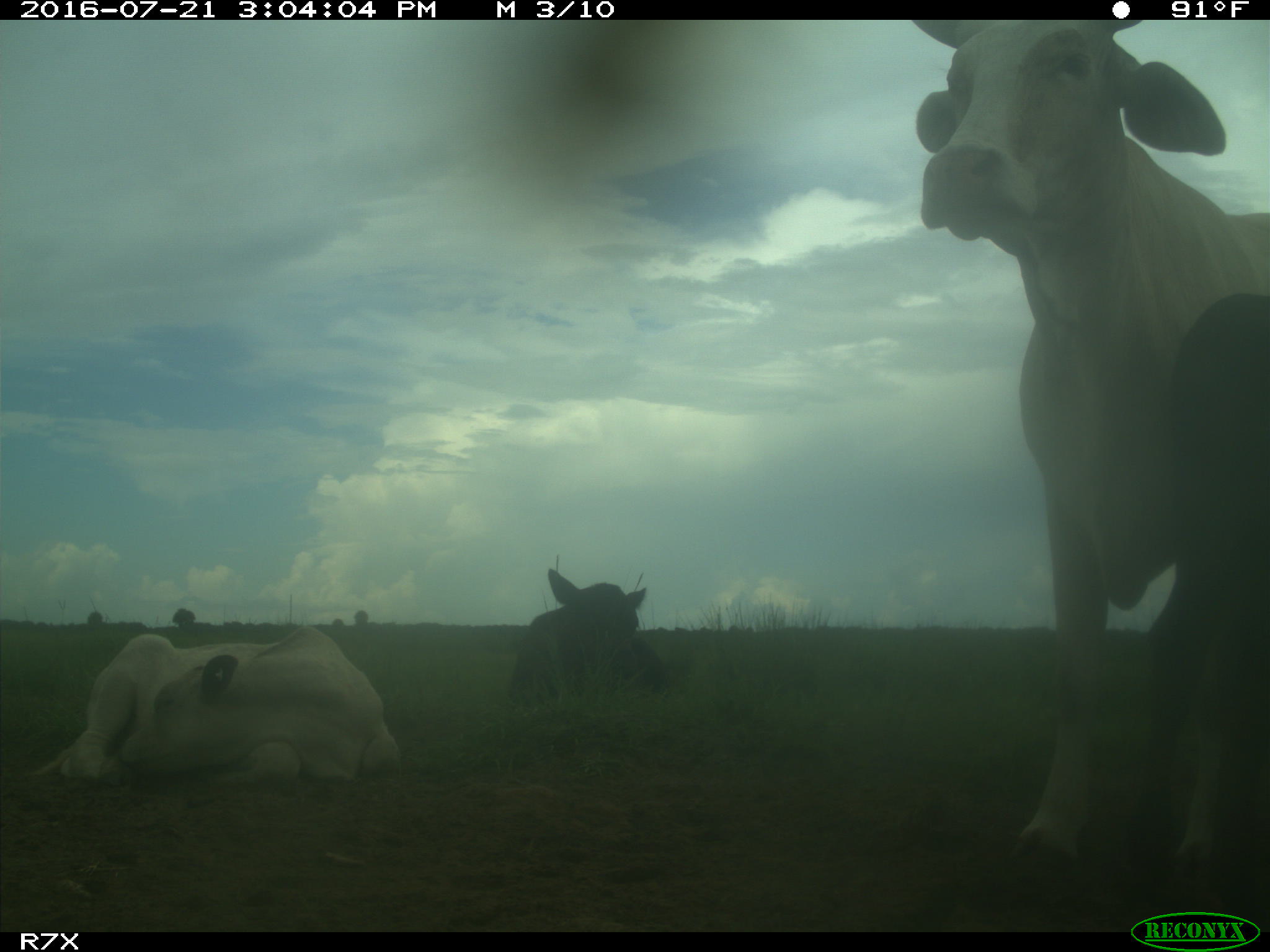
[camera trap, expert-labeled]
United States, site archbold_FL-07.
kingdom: Animalia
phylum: Chordata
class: Mammalia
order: Artiodactyla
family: Bovidae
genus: Bos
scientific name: Bos taurus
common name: domestic cow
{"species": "Bos taurus (domestic cow)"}